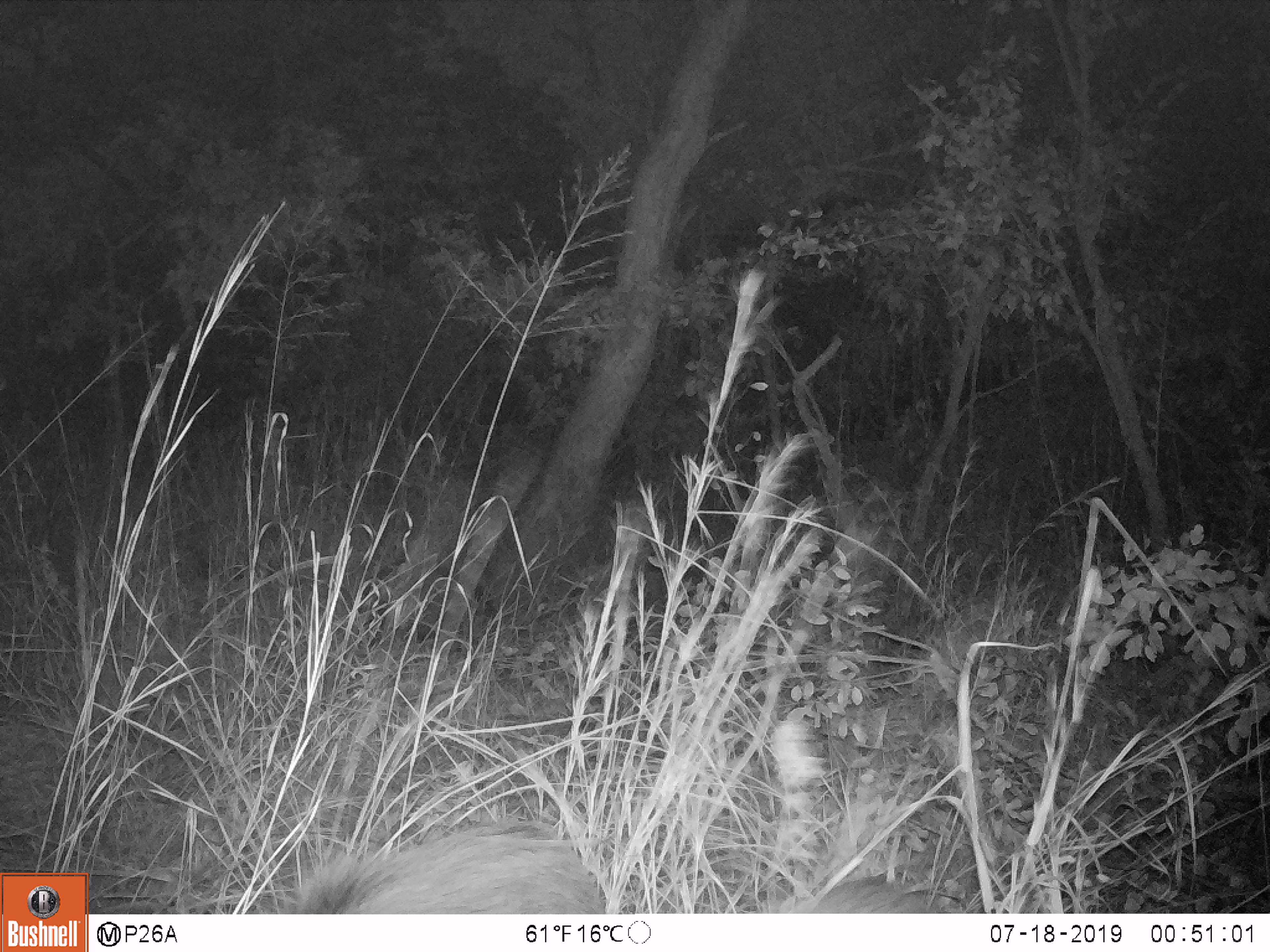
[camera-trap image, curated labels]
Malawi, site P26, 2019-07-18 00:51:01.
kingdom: Animalia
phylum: Chordata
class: Mammalia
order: Artiodactyla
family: Suidae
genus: Potamochoerus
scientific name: Potamochoerus larvatus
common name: bushpig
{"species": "bushpig (Potamochoerus larvatus)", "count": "2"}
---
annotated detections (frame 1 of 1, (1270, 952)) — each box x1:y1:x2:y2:
bushpig: 277:818:617:917; 758:860:972:914